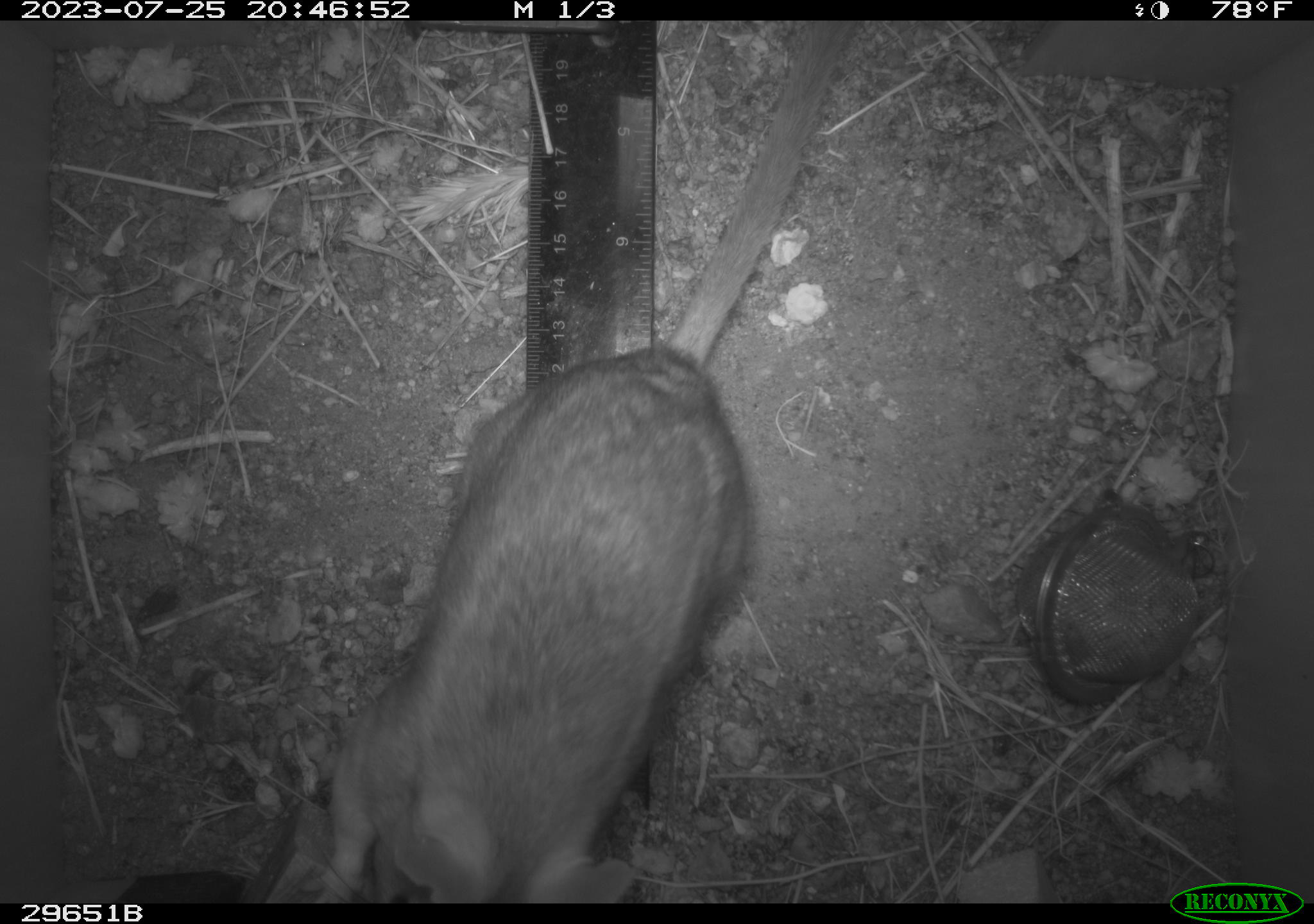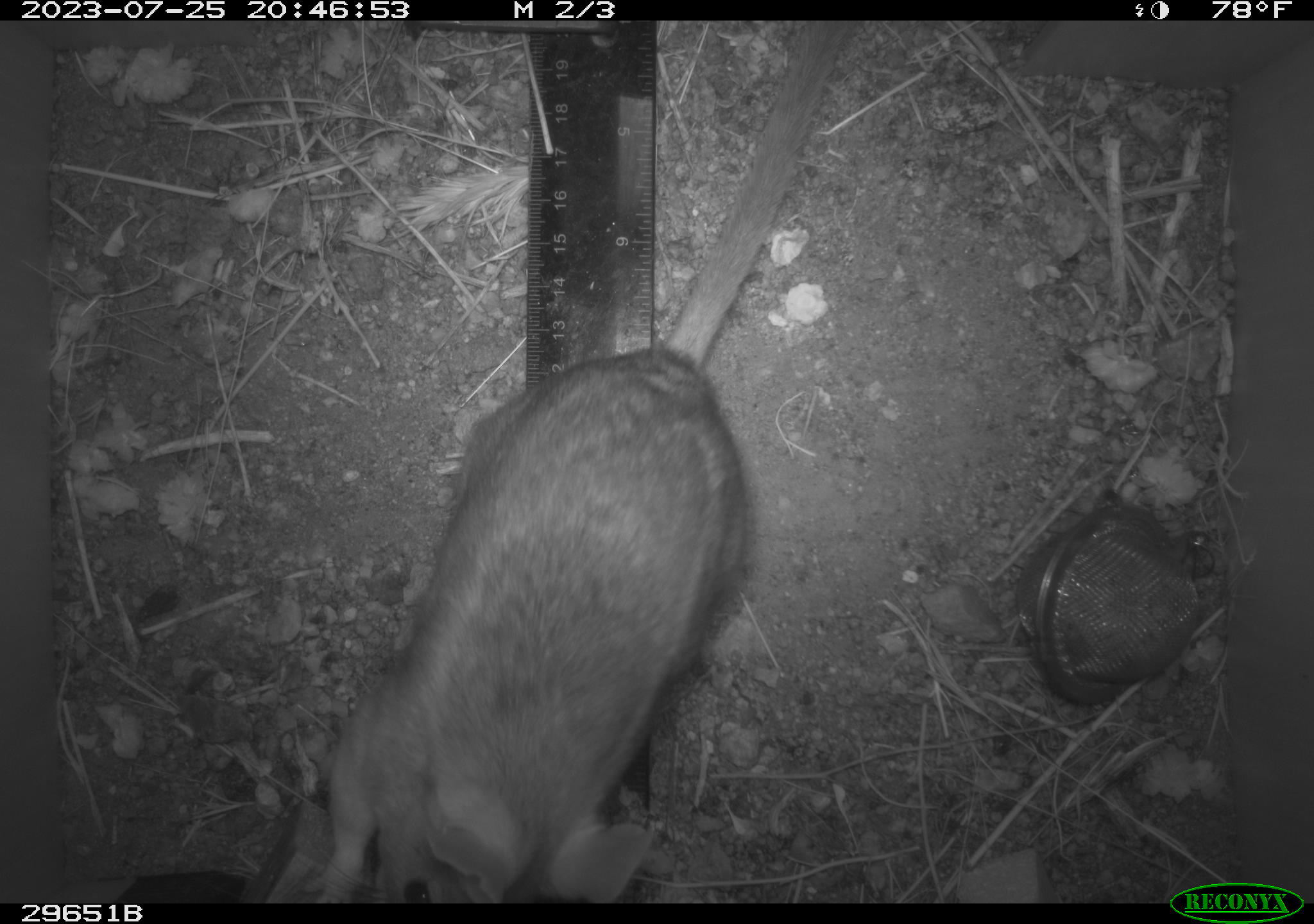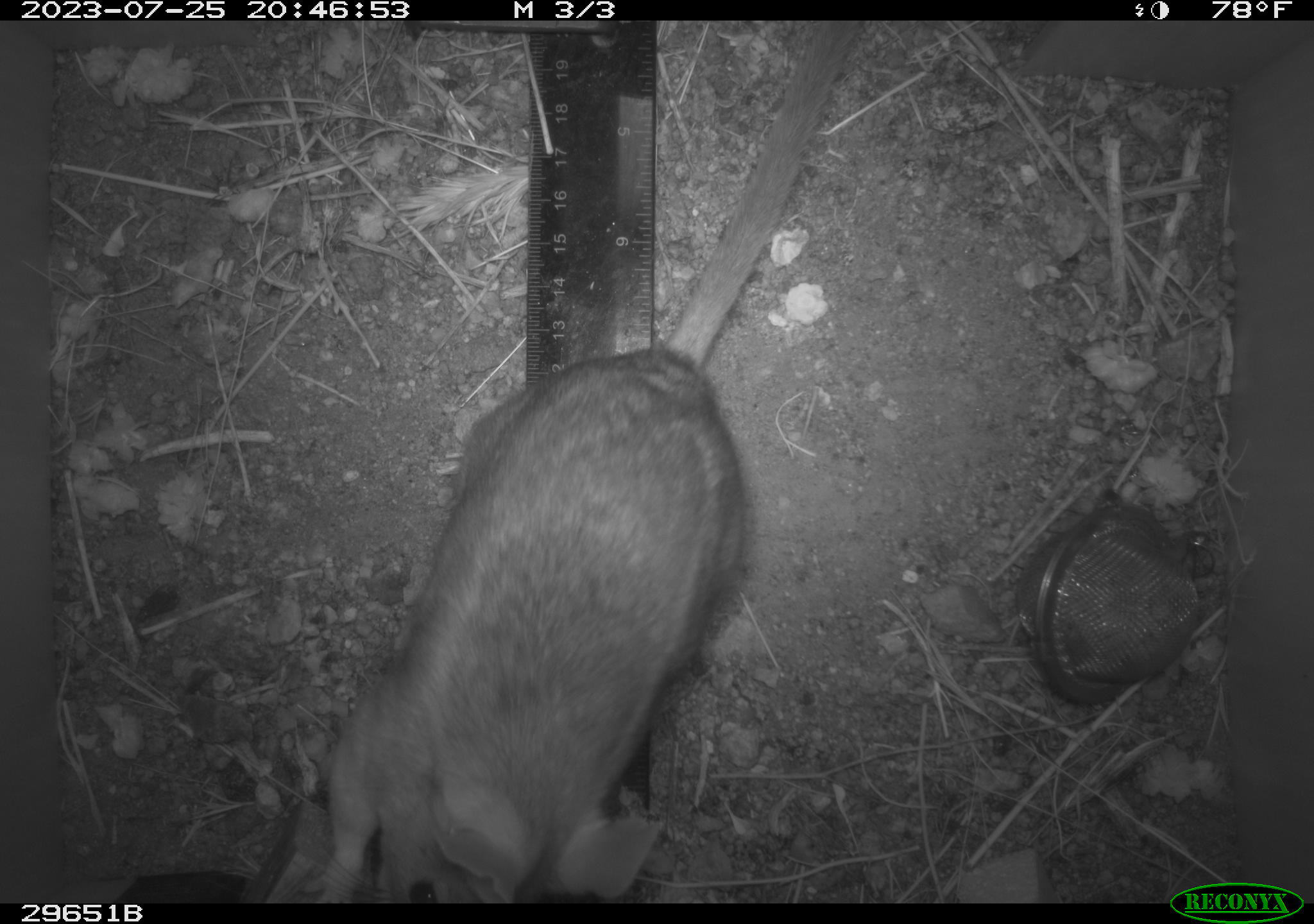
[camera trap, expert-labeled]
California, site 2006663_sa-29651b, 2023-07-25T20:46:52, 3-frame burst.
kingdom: Animalia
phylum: Chordata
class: Mammalia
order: Rodentia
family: Cricetidae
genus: Neotoma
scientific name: Neotoma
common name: pack rat or woodrat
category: neotoma species